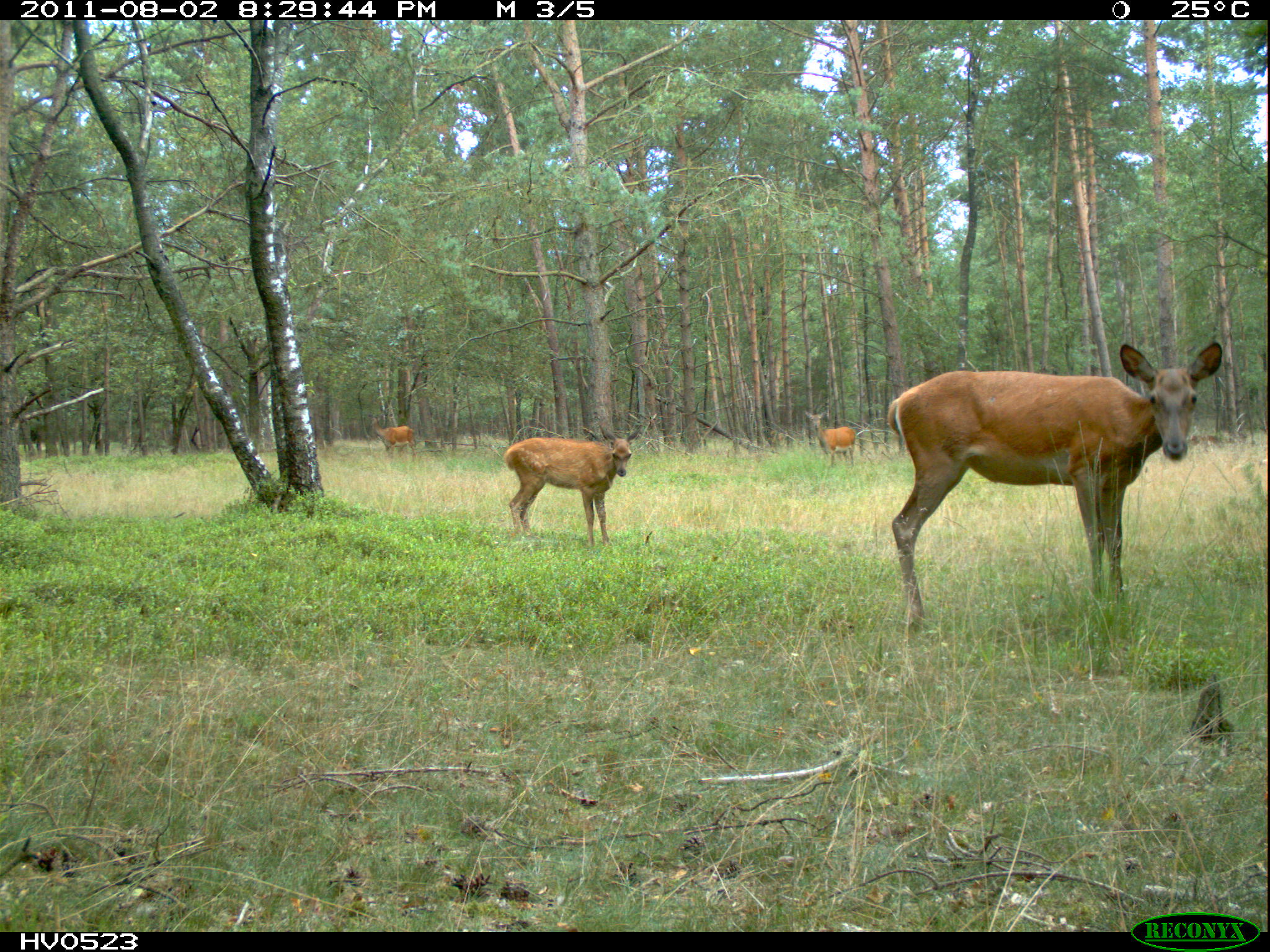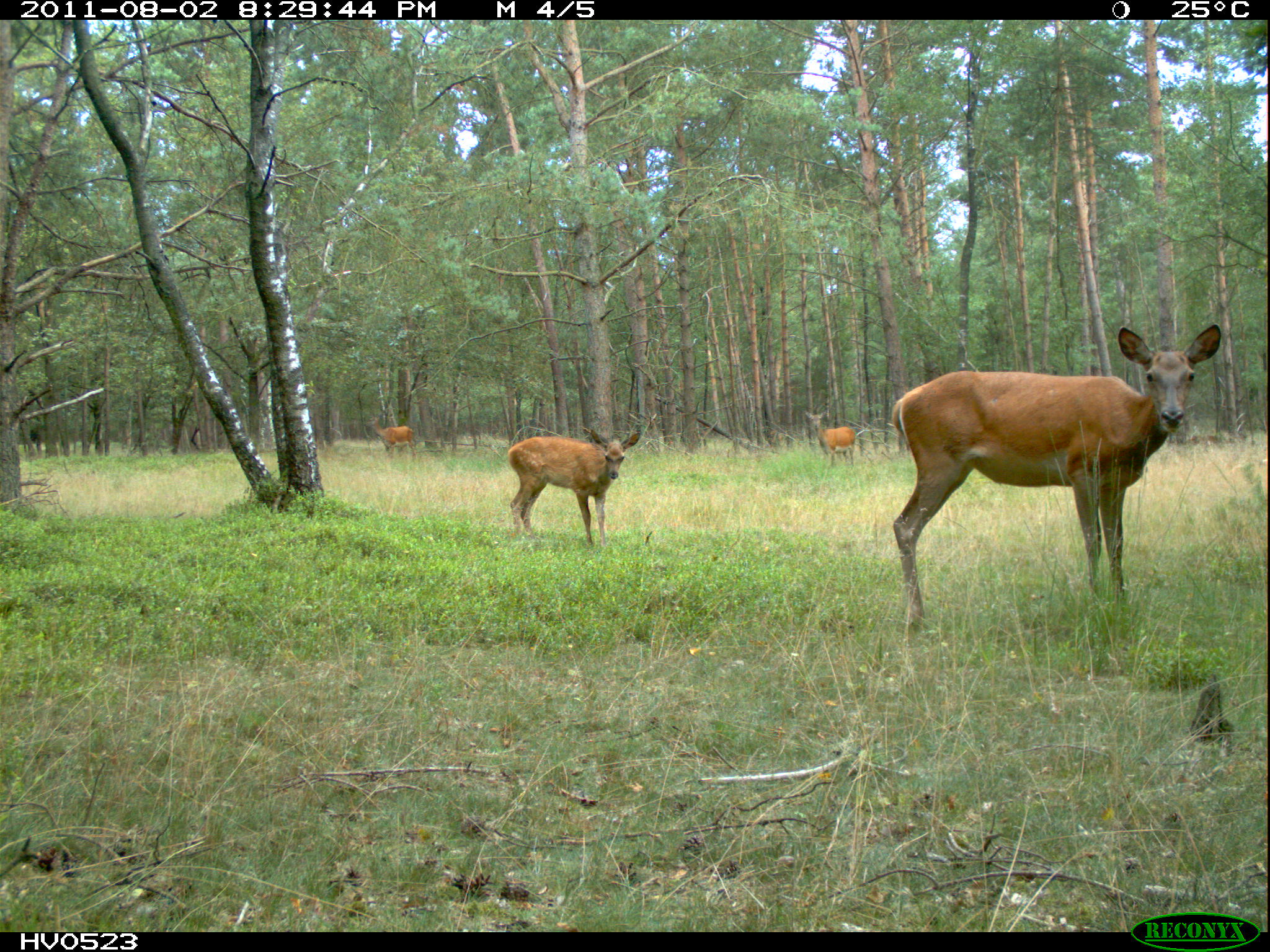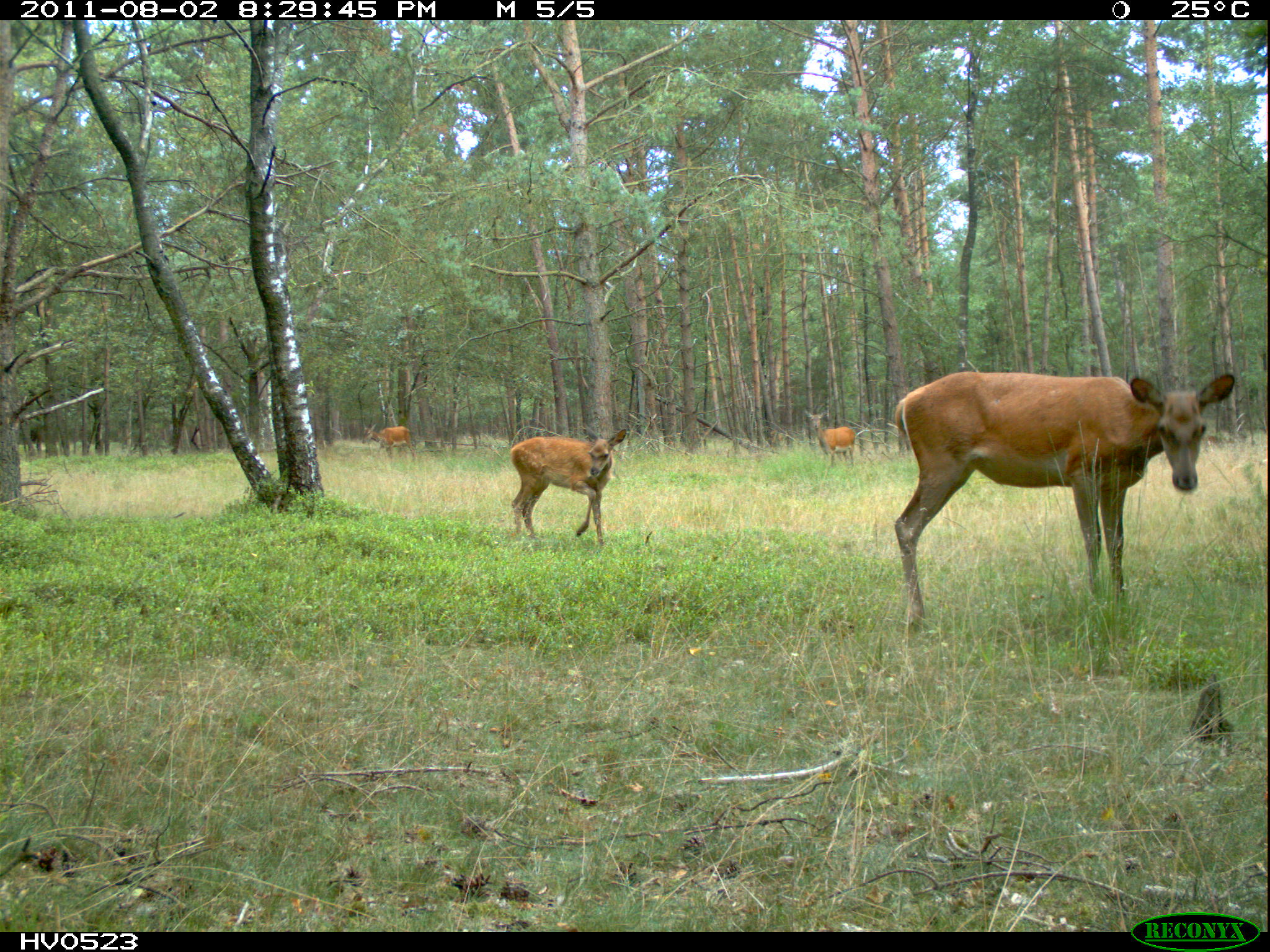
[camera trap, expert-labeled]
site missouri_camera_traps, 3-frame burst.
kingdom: Animalia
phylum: Chordata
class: Mammalia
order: Artiodactyla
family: Cervidae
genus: Cervus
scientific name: Cervus elaphus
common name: red deer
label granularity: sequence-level